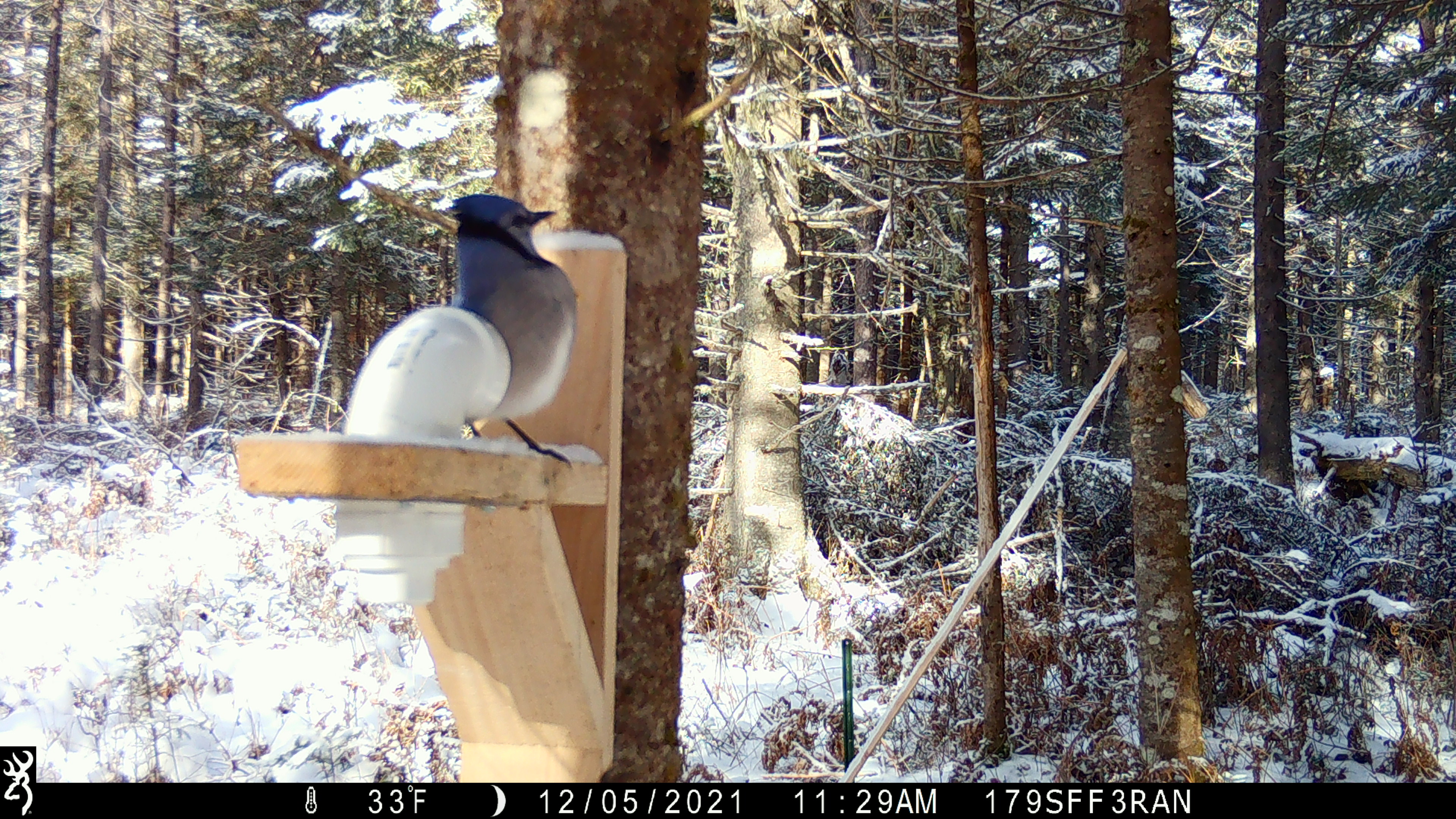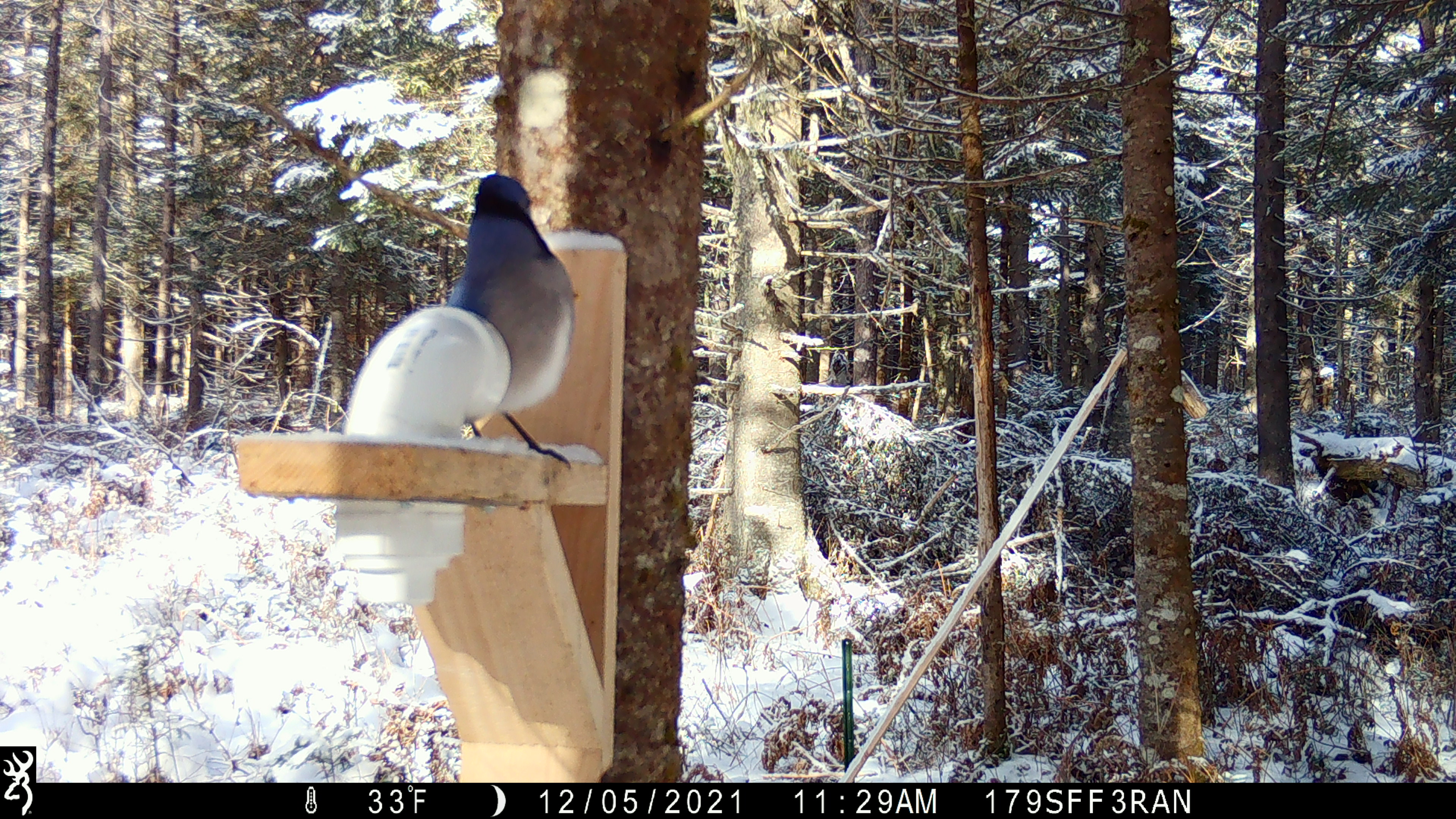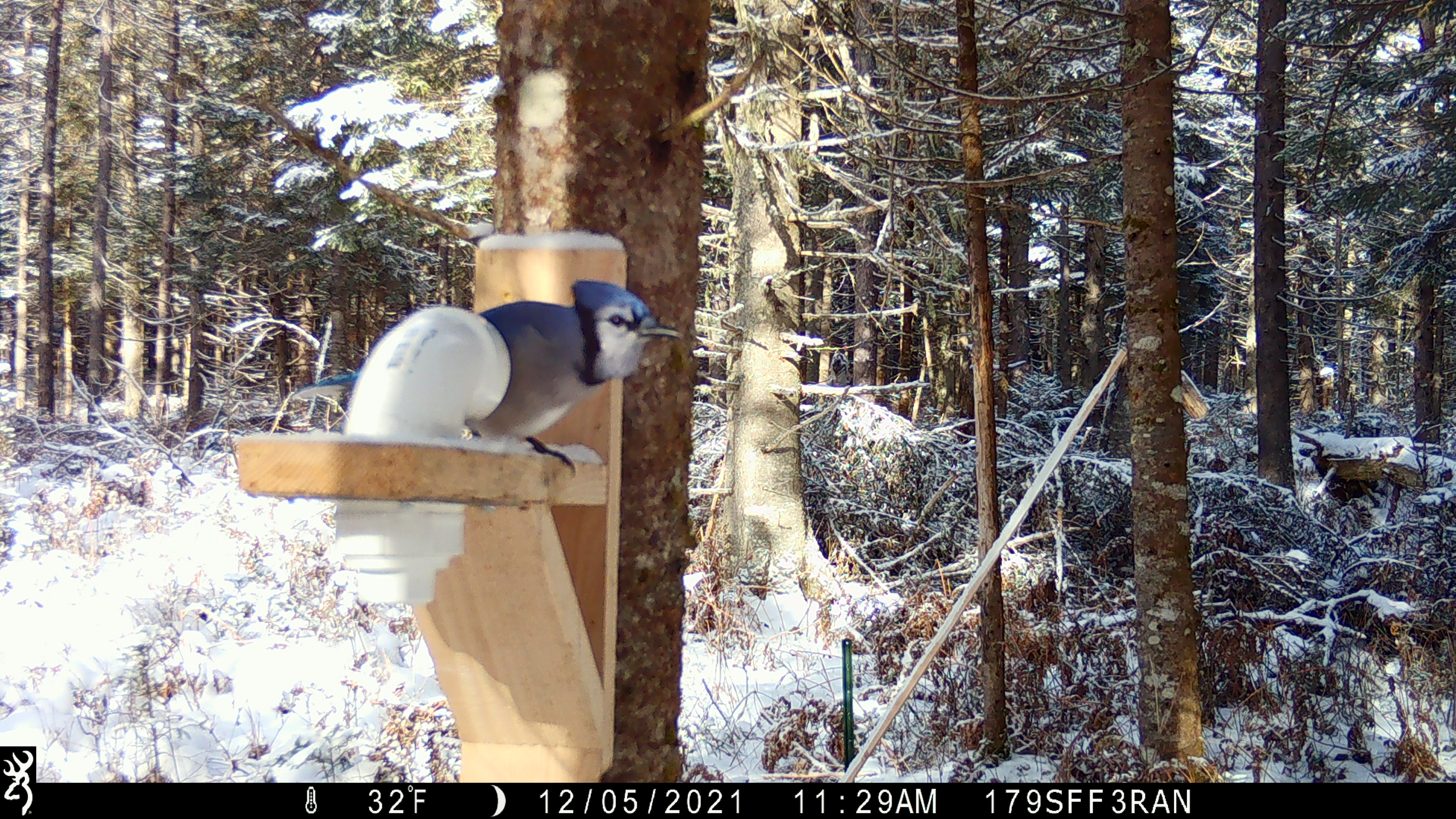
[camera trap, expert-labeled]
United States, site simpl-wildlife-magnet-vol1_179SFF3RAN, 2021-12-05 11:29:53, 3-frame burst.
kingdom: Animalia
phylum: Chordata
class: Aves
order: Passeriformes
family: Corvidae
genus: Cyanocitta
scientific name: Cyanocitta cristata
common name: blue jay